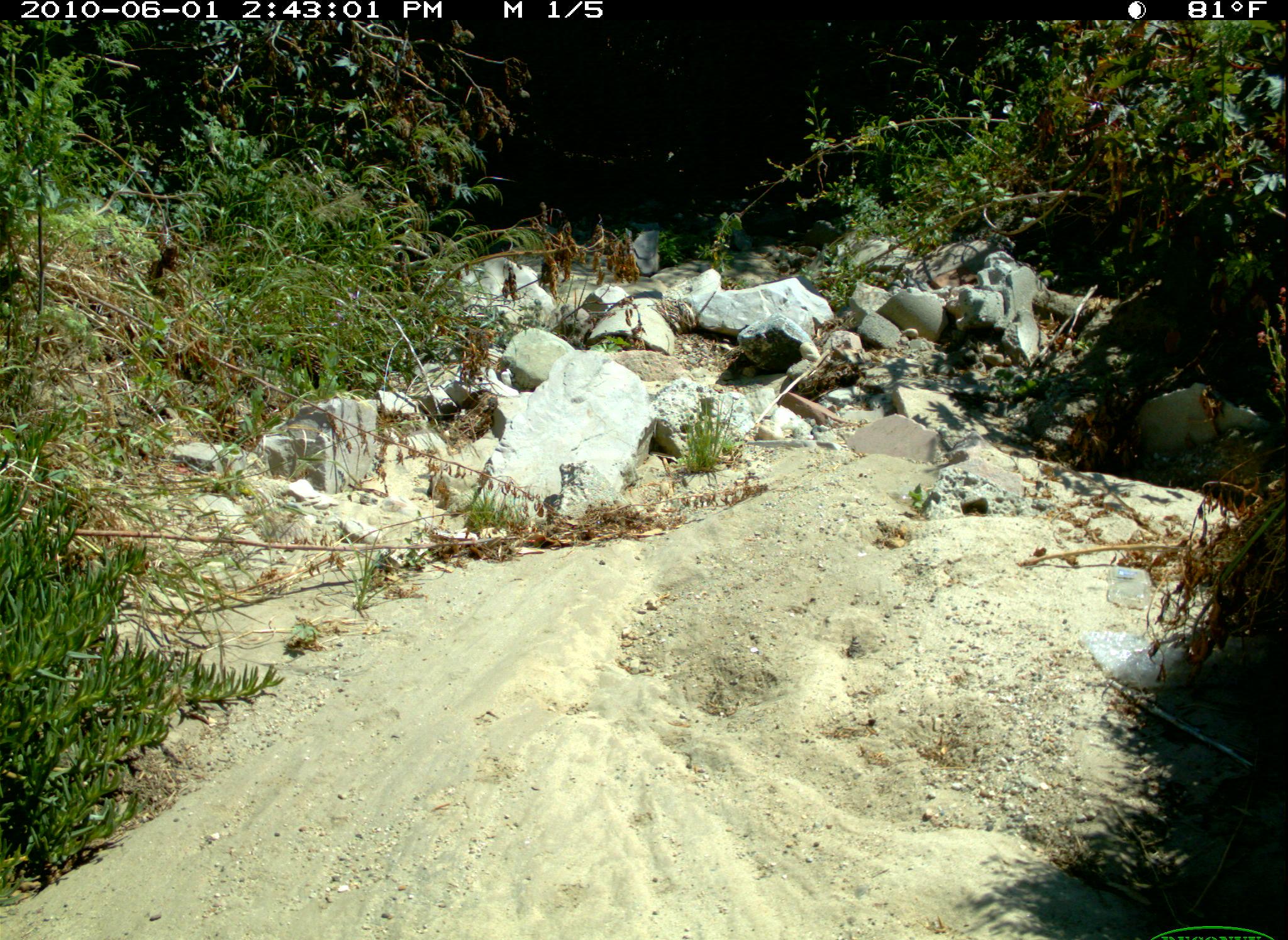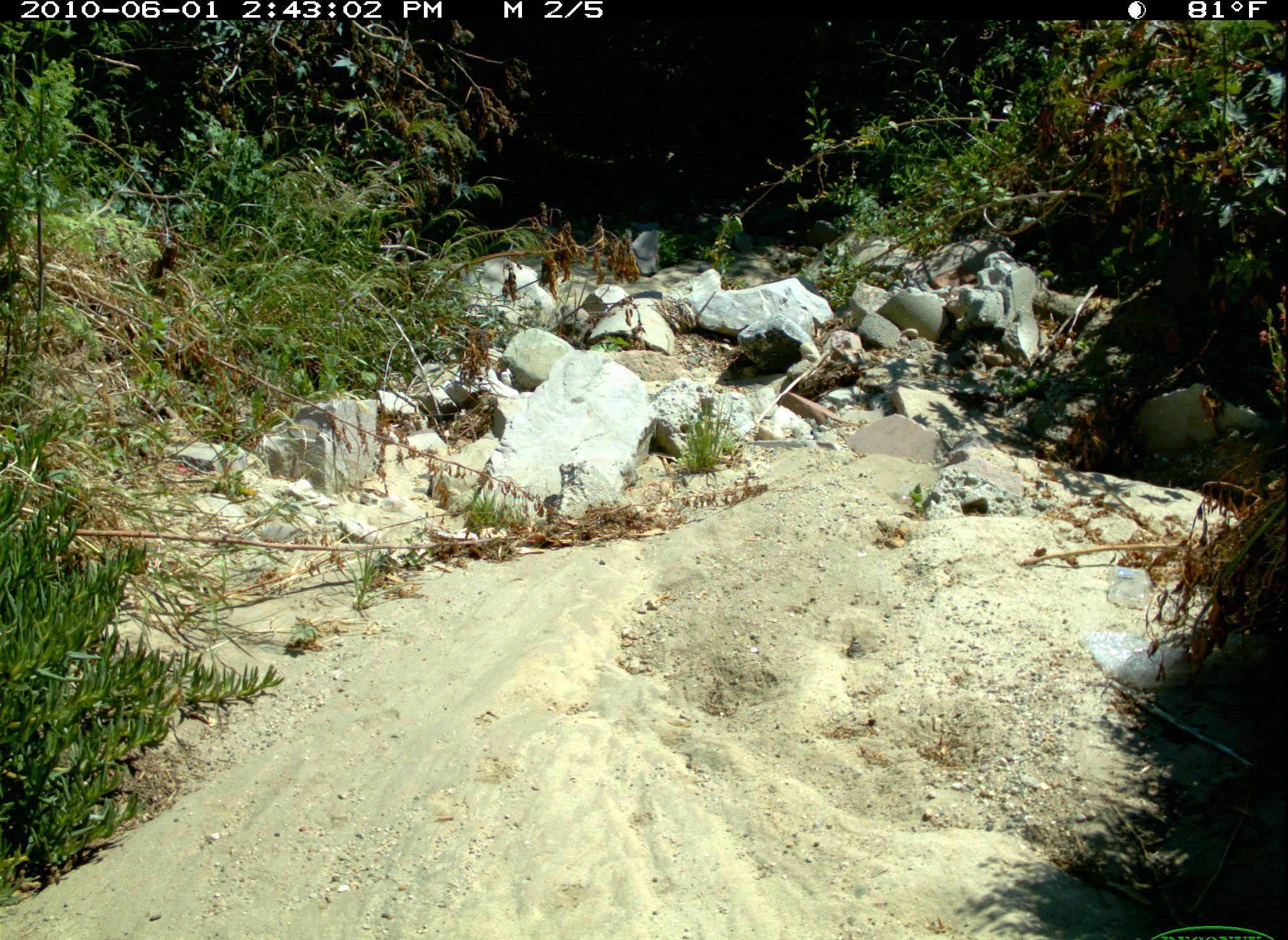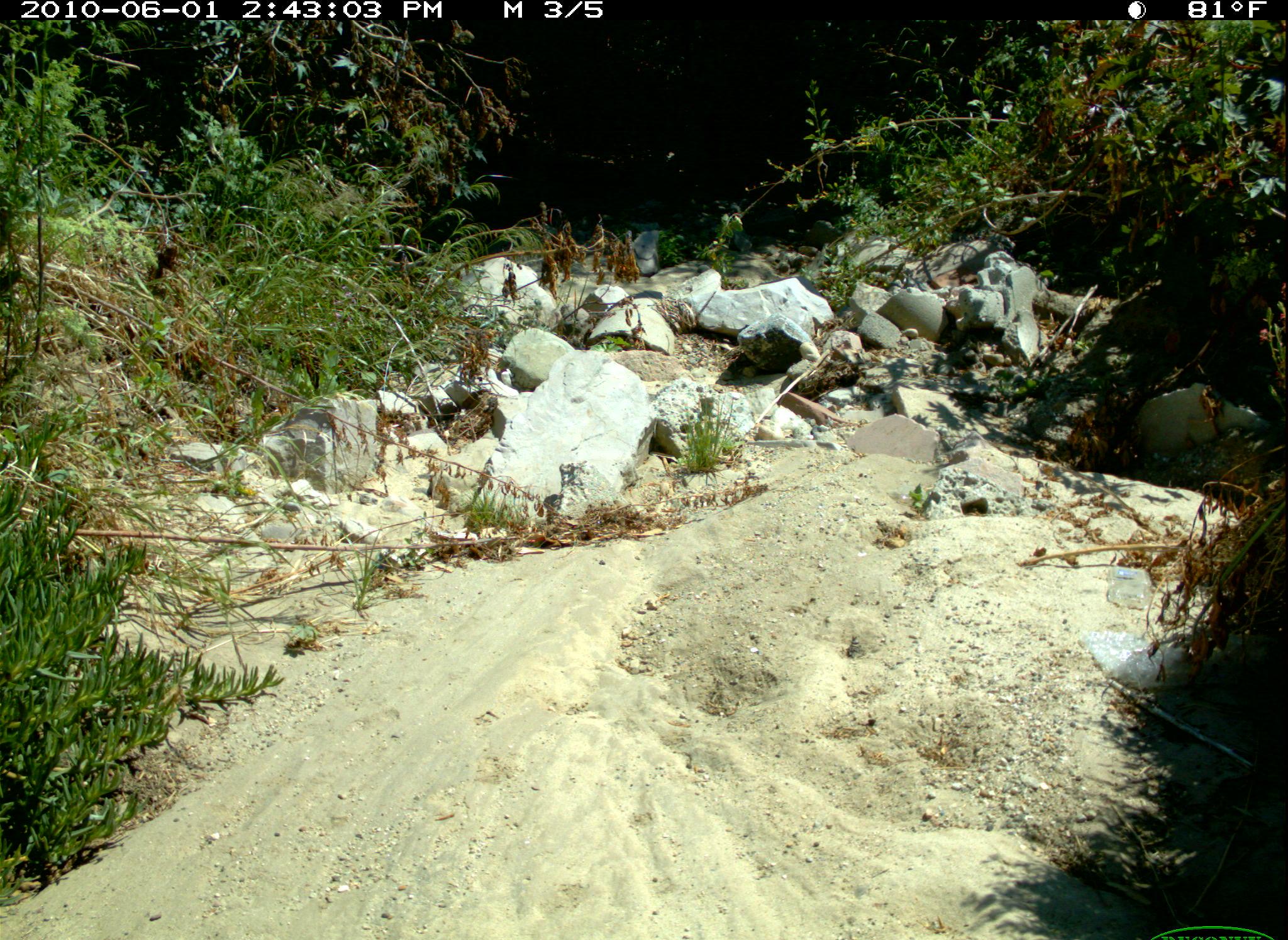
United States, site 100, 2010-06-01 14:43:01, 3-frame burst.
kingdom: Animalia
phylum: Chordata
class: Mammalia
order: Rodentia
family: Sciuridae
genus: Sciurus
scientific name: Sciurus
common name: squirrel